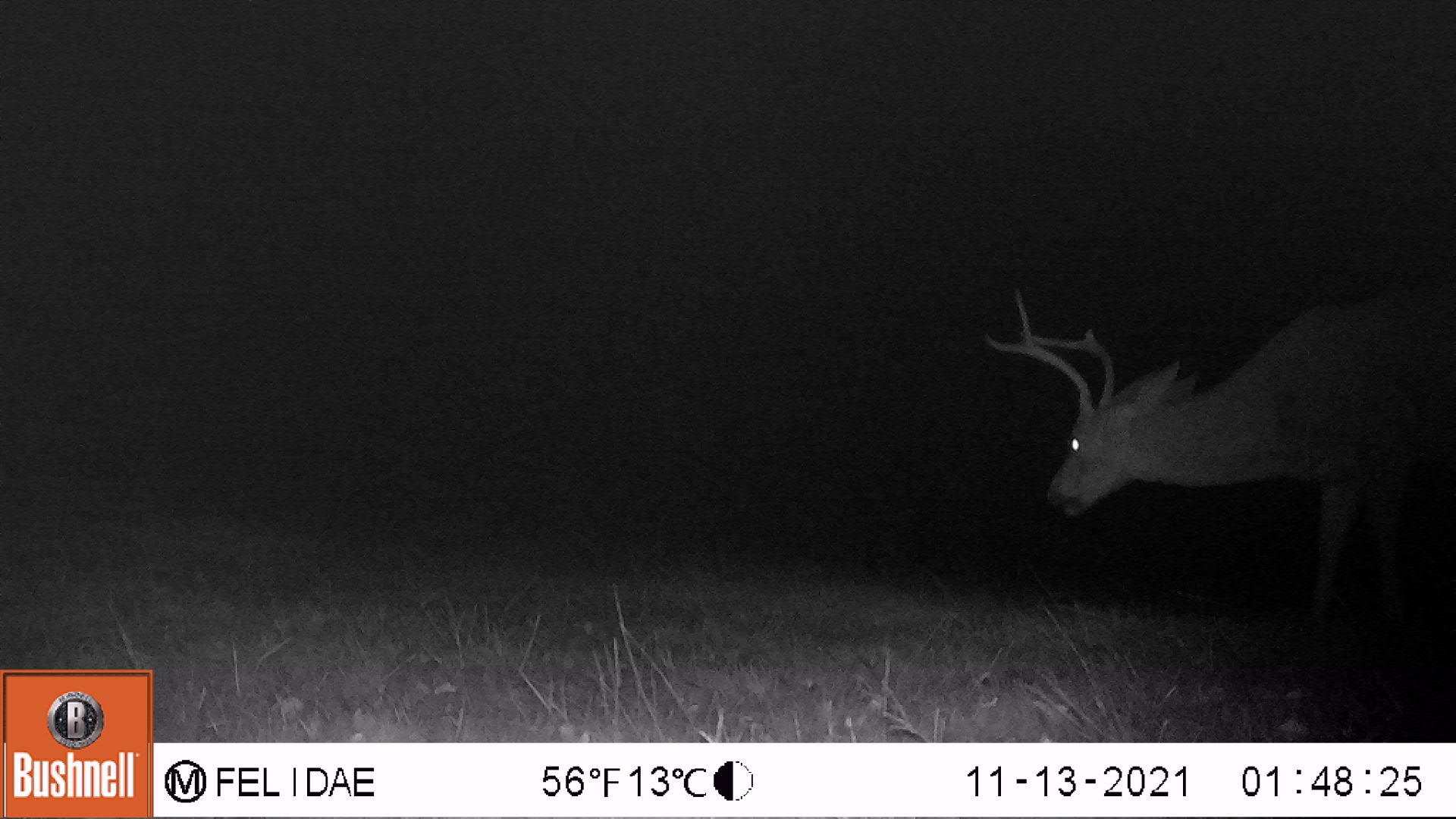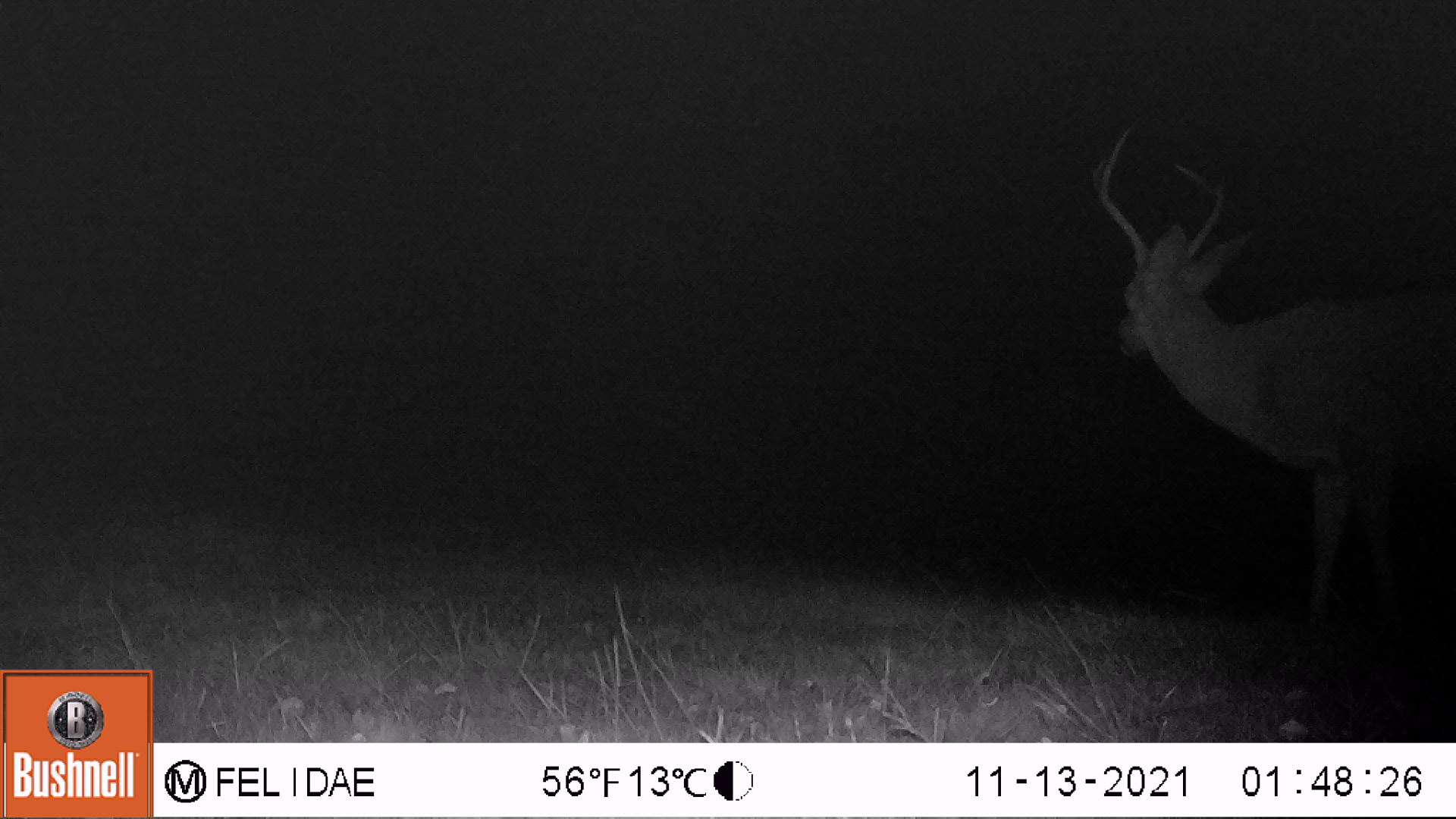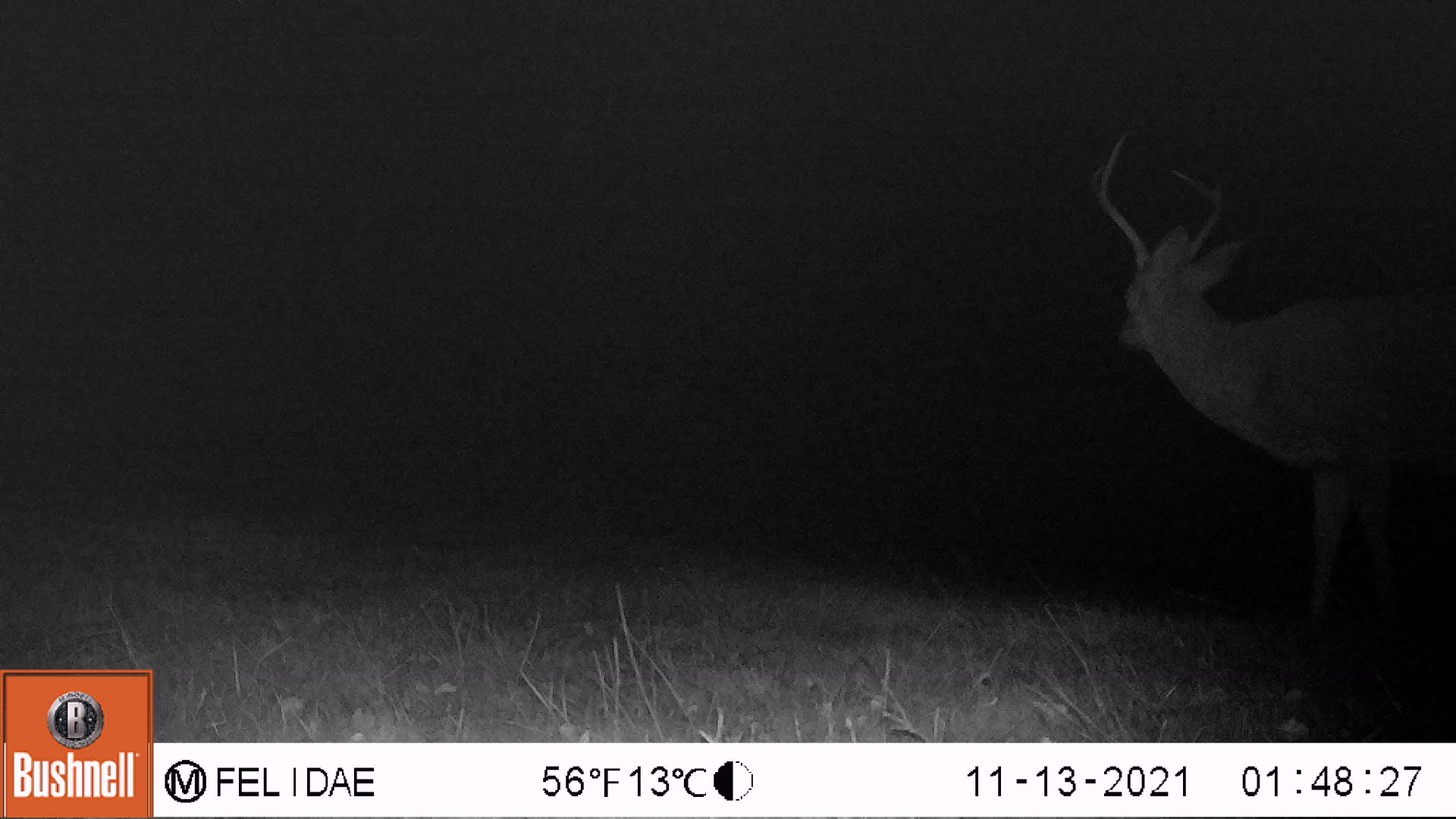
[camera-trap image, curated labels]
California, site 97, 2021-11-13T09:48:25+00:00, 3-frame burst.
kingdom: Animalia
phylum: Chordata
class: Mammalia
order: Artiodactyla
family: Cervidae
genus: Odocoileus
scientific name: Odocoileus hemionus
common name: mule deer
Mule deer (Odocoileus hemionus).